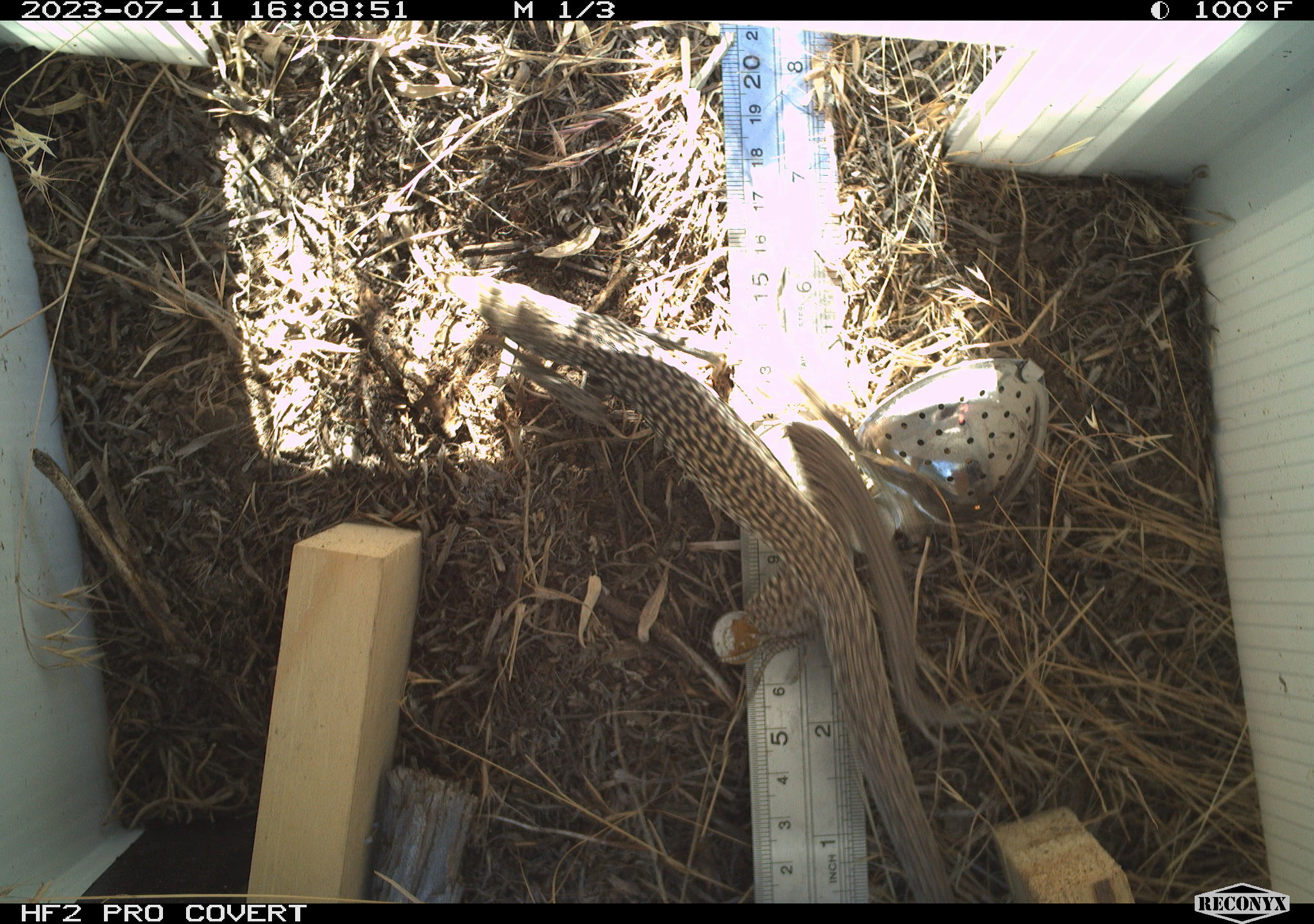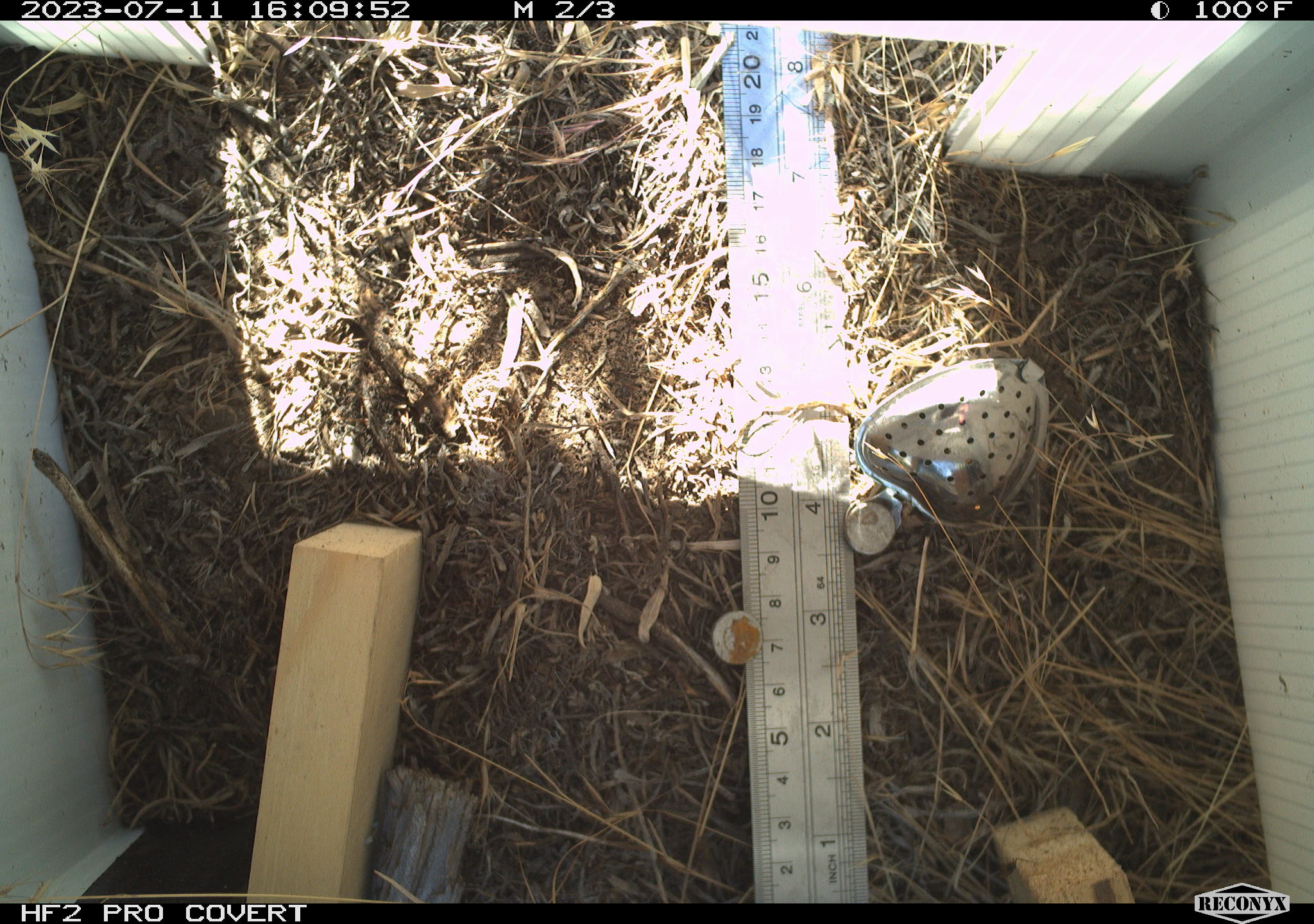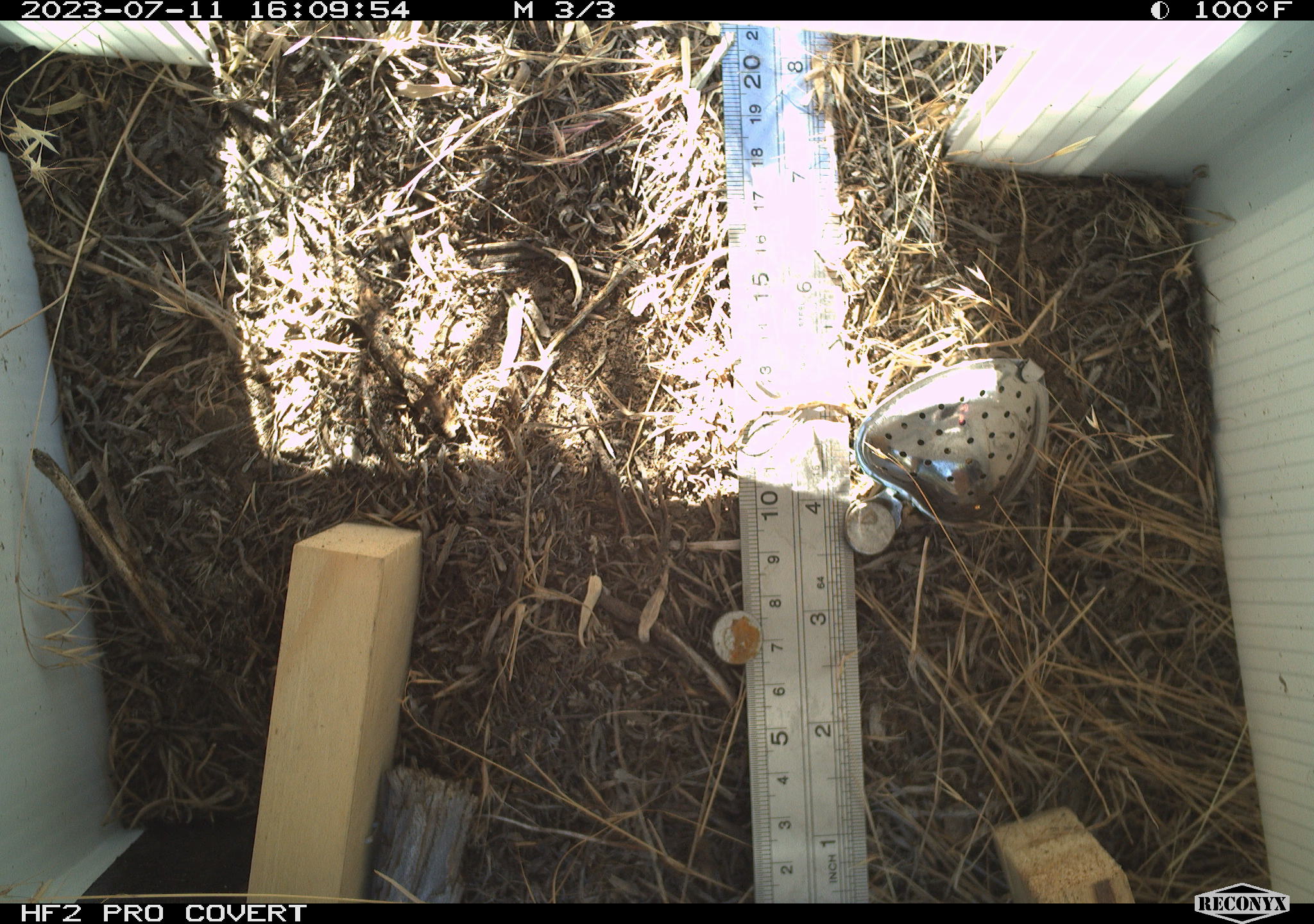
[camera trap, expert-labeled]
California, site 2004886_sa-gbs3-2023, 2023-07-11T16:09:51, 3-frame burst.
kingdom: Animalia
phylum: Chordata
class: Reptilia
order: Squamata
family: Teiidae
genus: Aspidoscelis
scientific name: Aspidoscelis tigris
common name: western whiptail